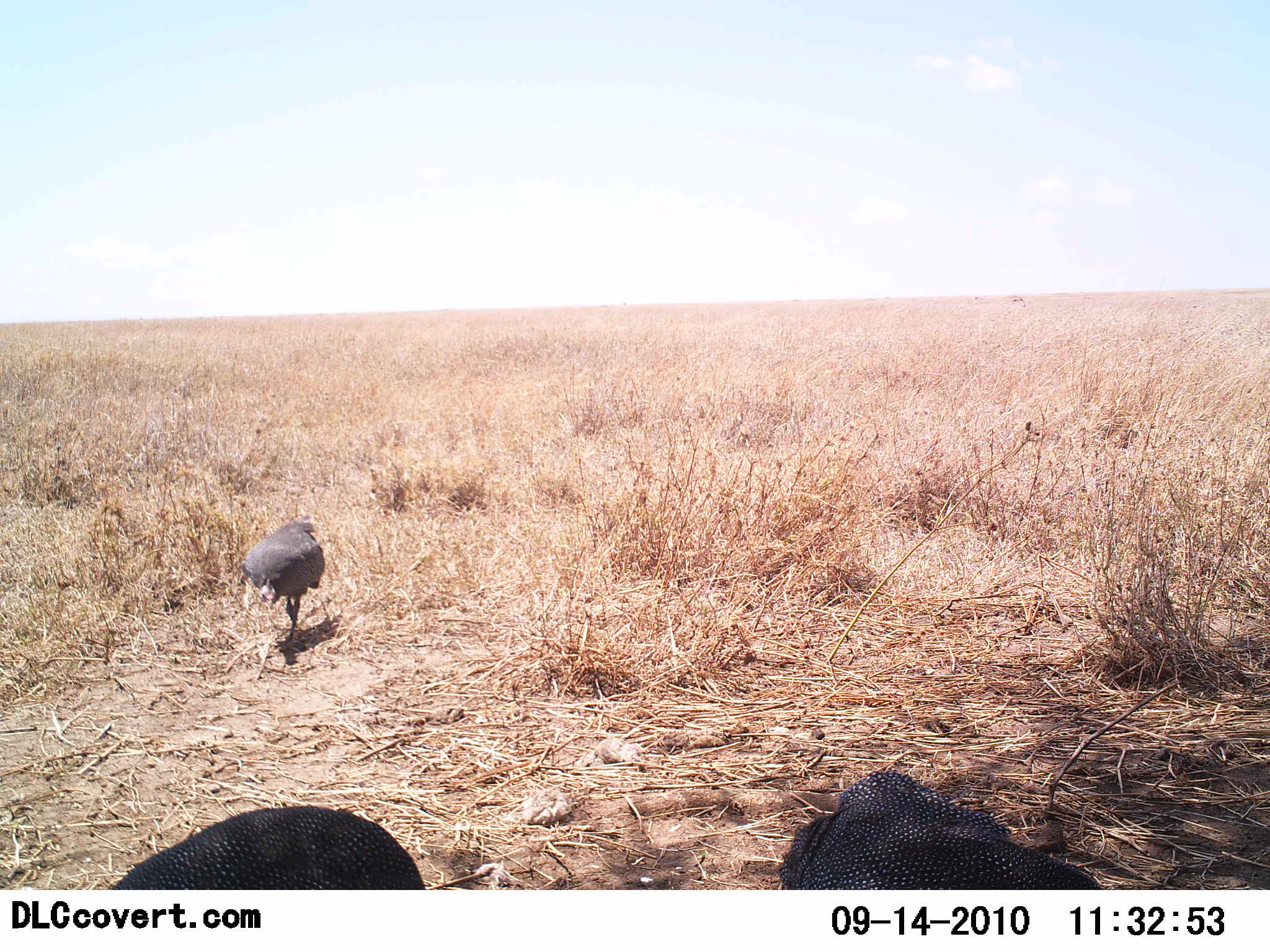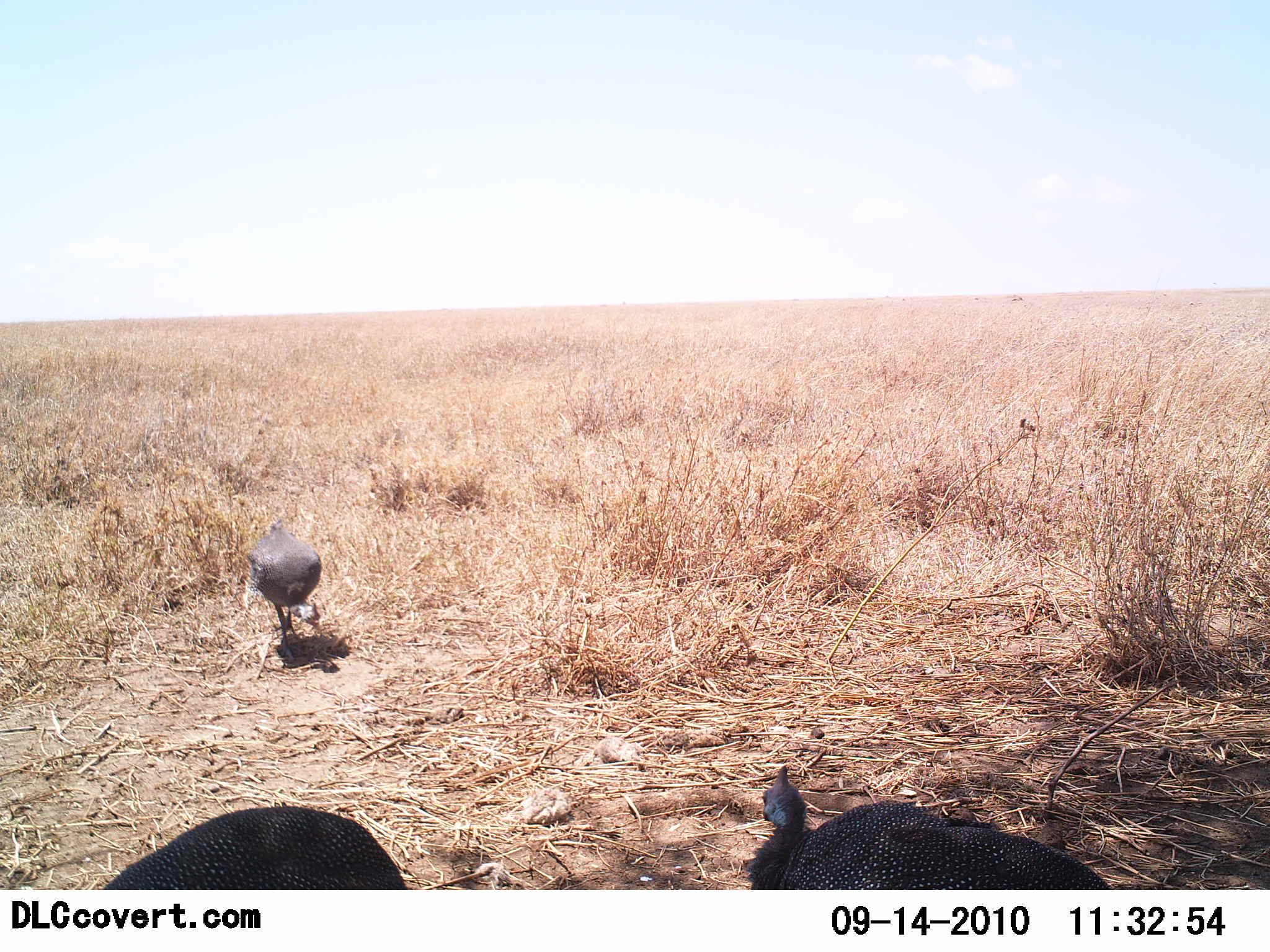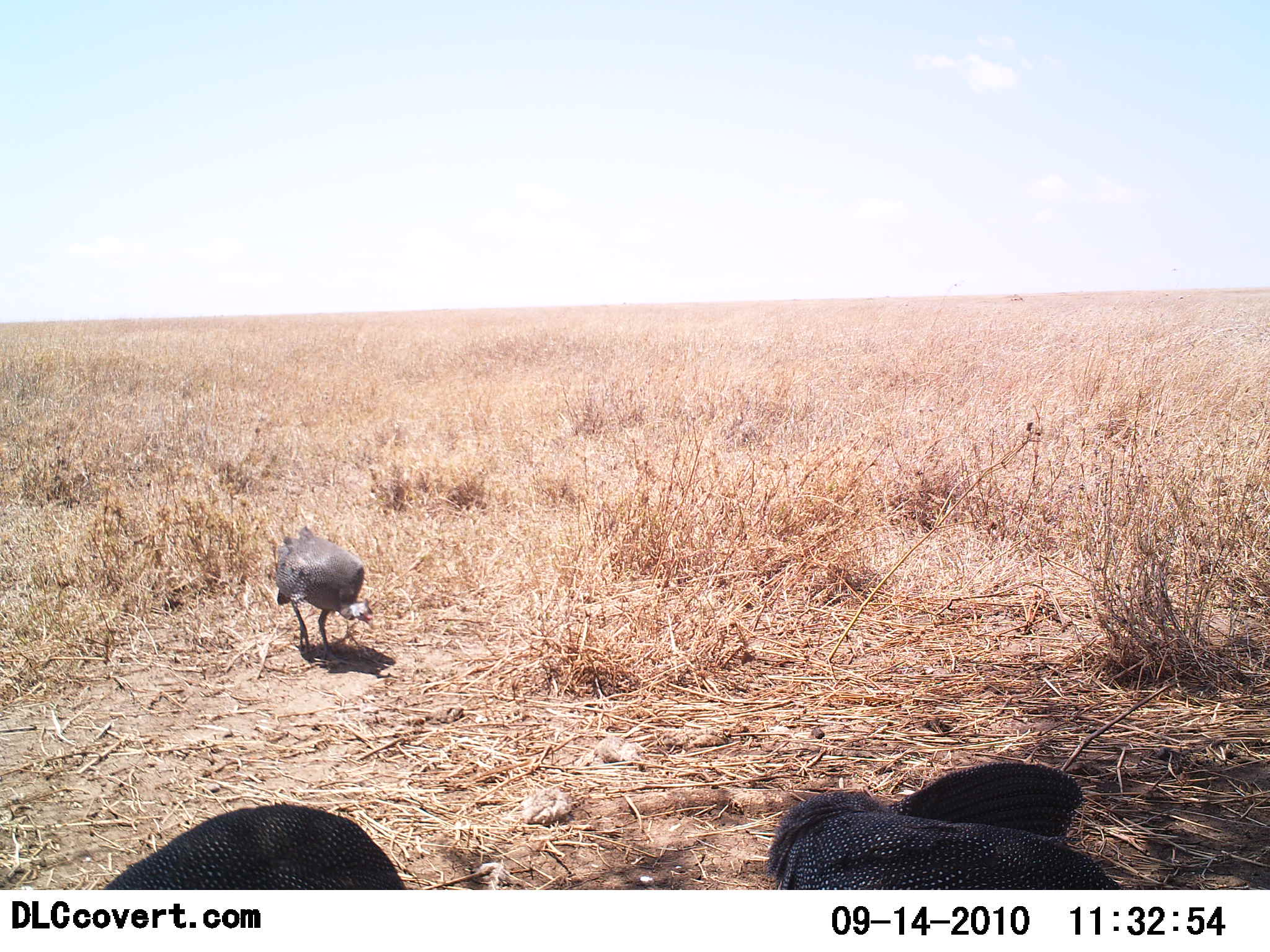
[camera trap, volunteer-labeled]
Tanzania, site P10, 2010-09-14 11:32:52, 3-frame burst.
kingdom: Animalia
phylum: Chordata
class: Aves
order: Galliformes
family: Numididae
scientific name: Numididae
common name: guinea fowl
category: guineafowl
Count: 3.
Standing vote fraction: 57%.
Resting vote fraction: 14%.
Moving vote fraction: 50%.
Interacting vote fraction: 0%.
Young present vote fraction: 0%.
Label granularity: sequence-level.